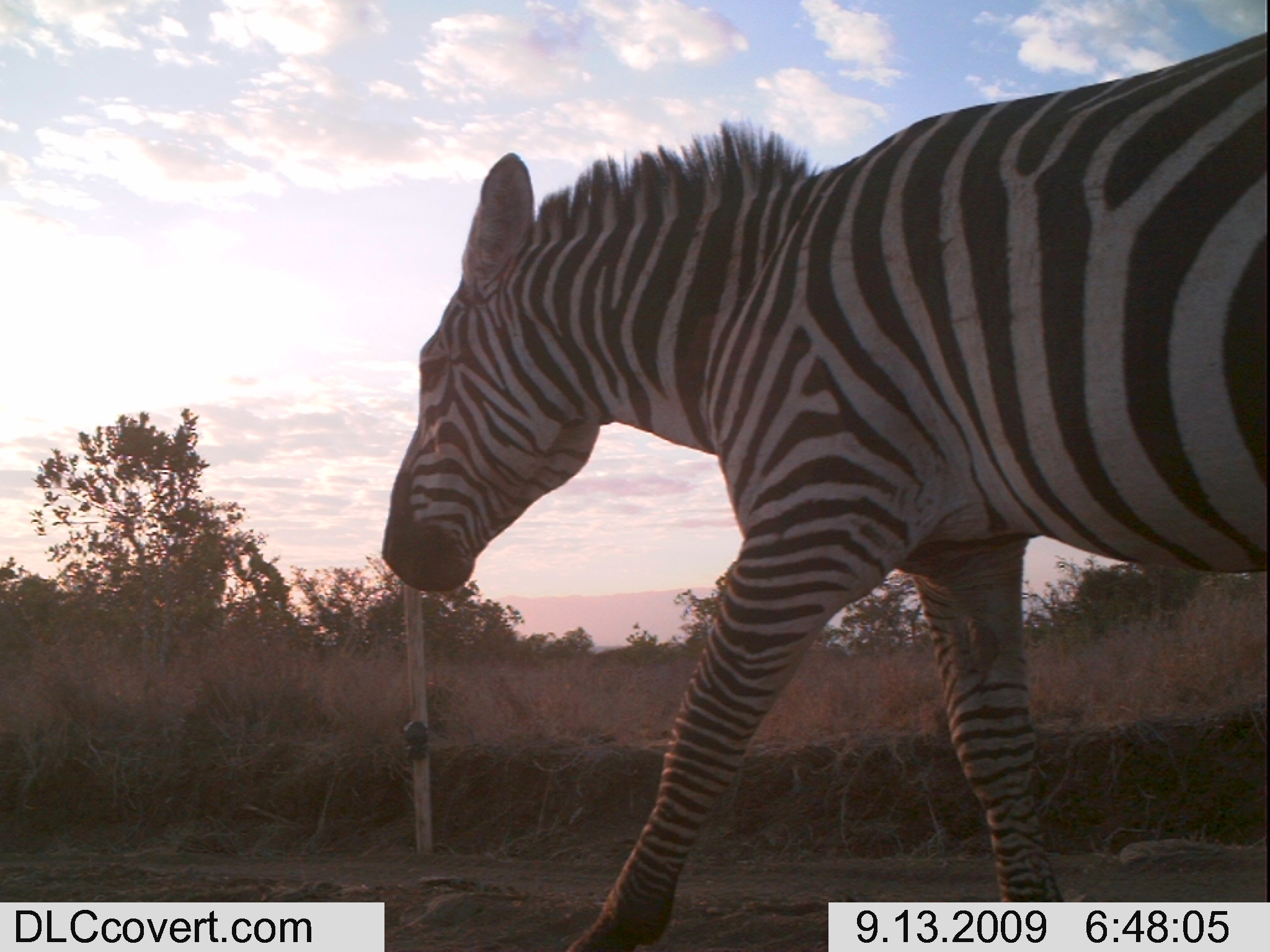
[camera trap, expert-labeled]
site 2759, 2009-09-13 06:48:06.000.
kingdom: Animalia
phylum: Chordata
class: Mammalia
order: Perissodactyla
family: Equidae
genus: Equus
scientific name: Equus quagga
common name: plains zebra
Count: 1.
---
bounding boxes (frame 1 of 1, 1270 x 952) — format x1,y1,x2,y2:
equus quagga: 373,23,1270,949